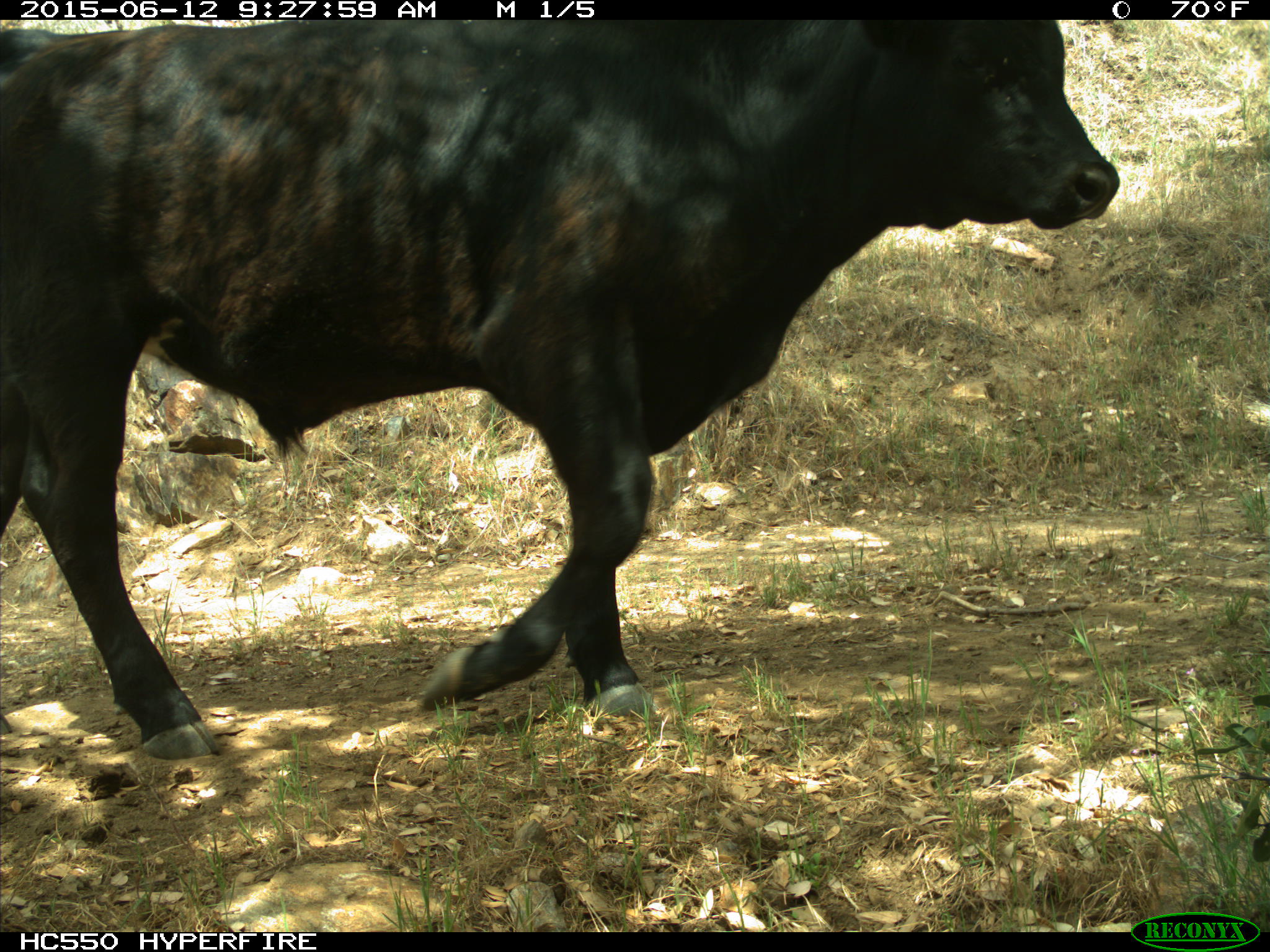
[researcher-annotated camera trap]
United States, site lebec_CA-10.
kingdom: Animalia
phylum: Chordata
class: Mammalia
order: Artiodactyla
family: Bovidae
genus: Bos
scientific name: Bos taurus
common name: domestic cow